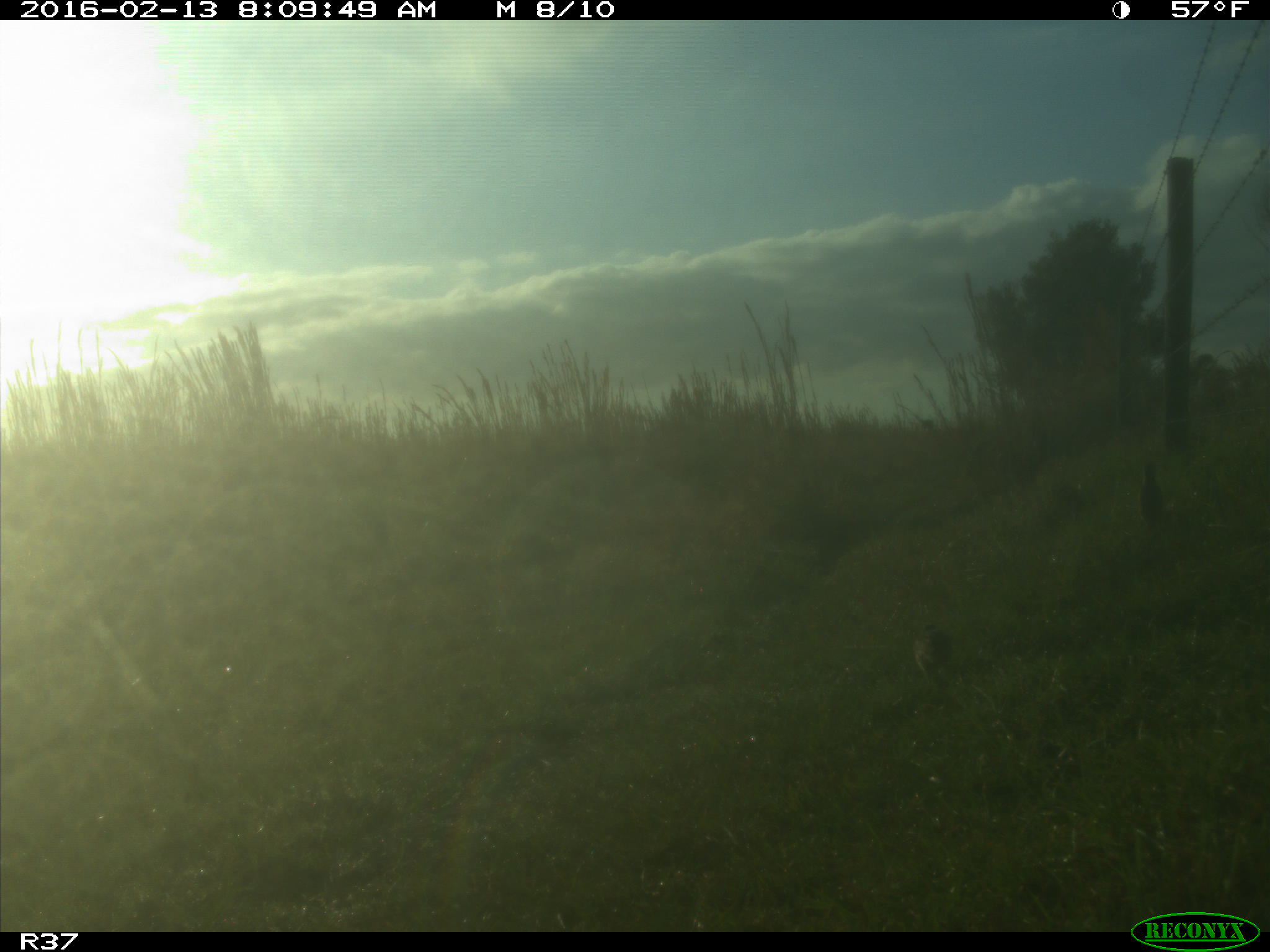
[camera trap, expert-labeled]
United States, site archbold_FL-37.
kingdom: Animalia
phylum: Chordata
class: Aves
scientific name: Aves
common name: birds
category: unidentified bird